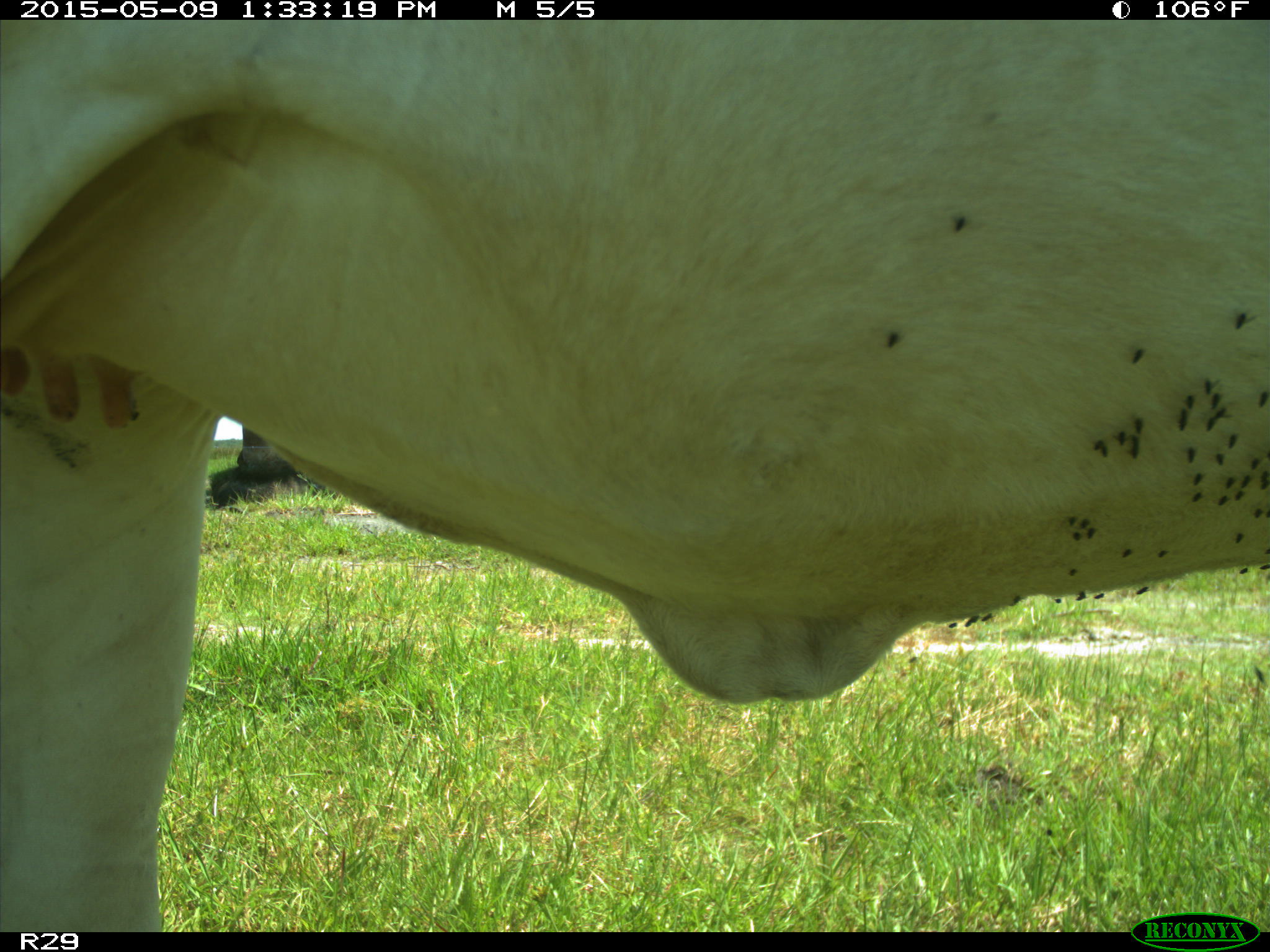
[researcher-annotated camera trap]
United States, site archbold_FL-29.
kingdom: Animalia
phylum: Chordata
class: Mammalia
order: Artiodactyla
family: Bovidae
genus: Bos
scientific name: Bos taurus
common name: domestic cow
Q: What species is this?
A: Bos taurus (domestic cow).